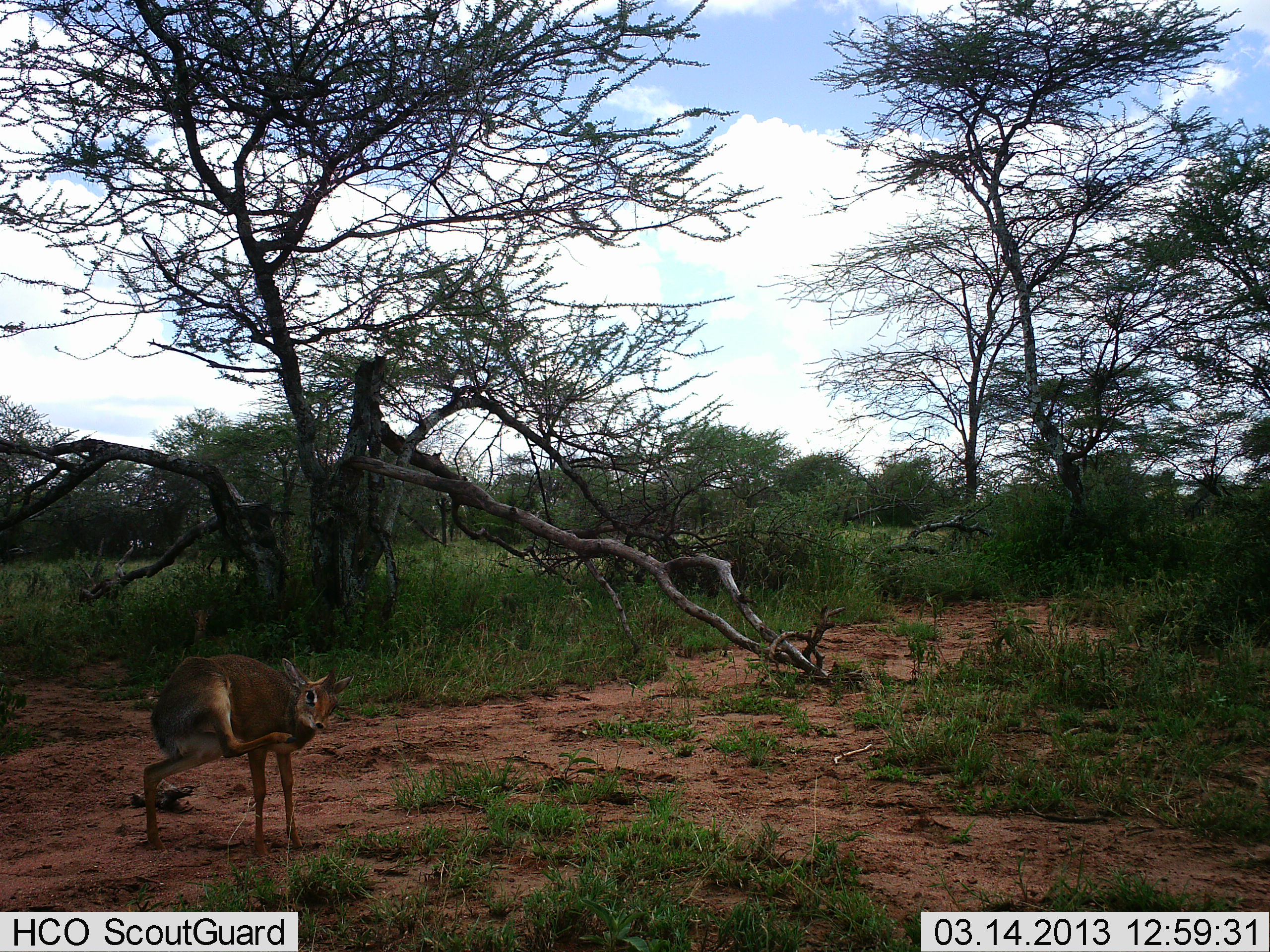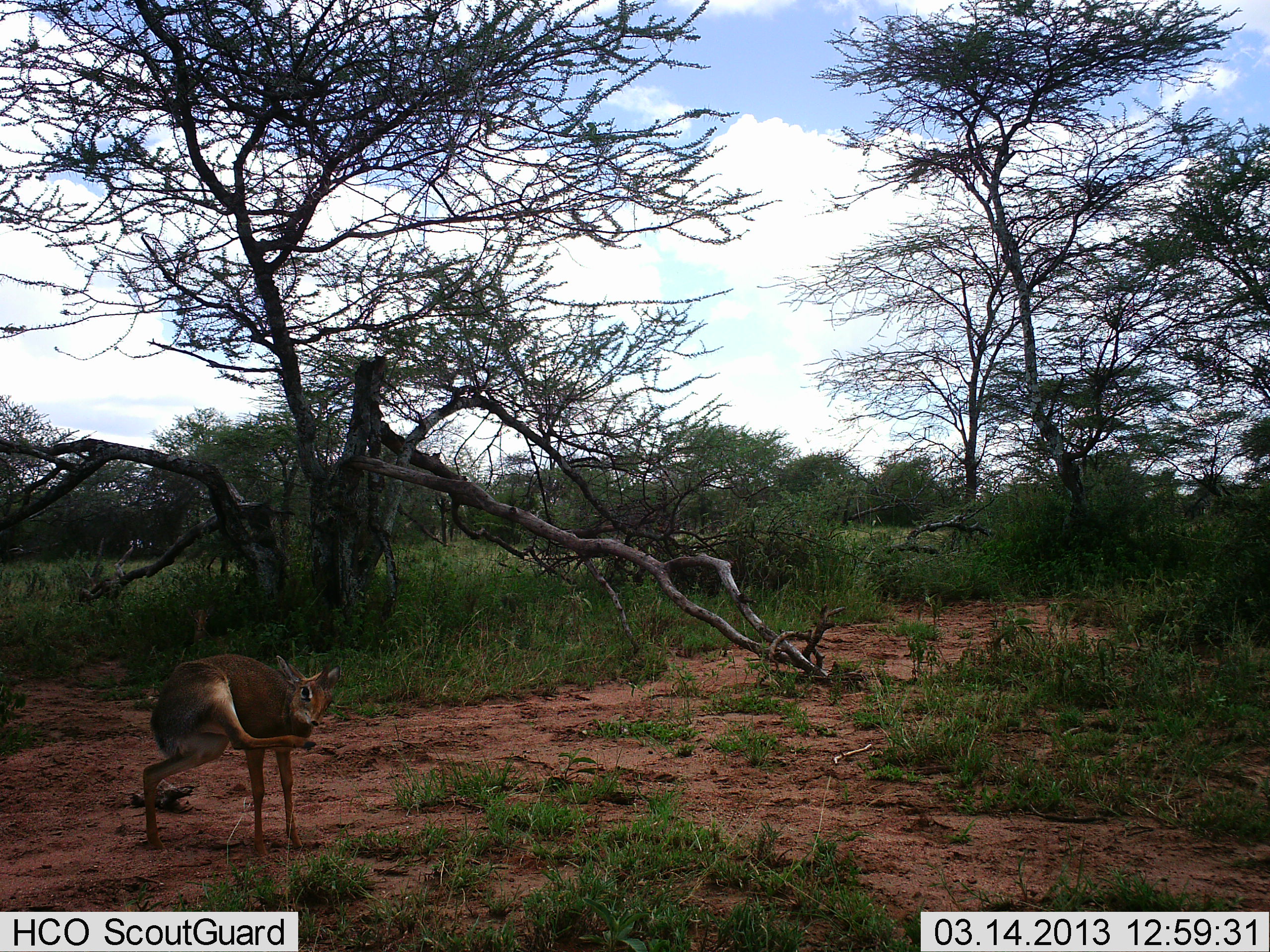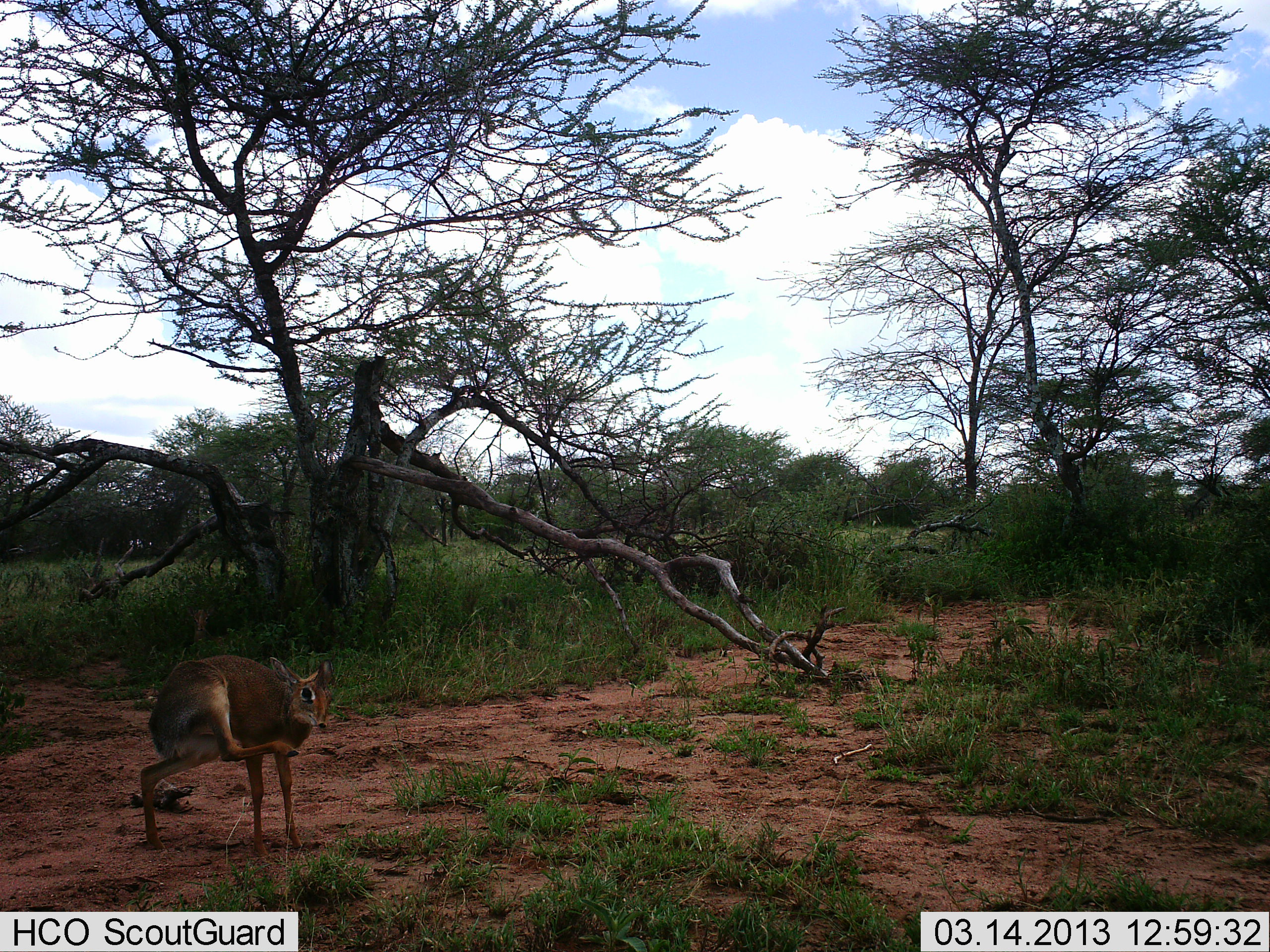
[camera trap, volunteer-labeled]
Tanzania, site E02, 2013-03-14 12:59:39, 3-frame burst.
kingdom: Animalia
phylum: Chordata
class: Mammalia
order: Artiodactyla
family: Bovidae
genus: Madoqua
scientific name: Madoqua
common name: dikdik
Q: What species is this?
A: Dikdik (Madoqua).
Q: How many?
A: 1.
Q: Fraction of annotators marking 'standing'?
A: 81%.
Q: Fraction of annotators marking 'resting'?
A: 0%.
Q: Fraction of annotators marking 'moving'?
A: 12%.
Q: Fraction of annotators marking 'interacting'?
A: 19%.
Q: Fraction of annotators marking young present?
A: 0%.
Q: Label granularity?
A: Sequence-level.